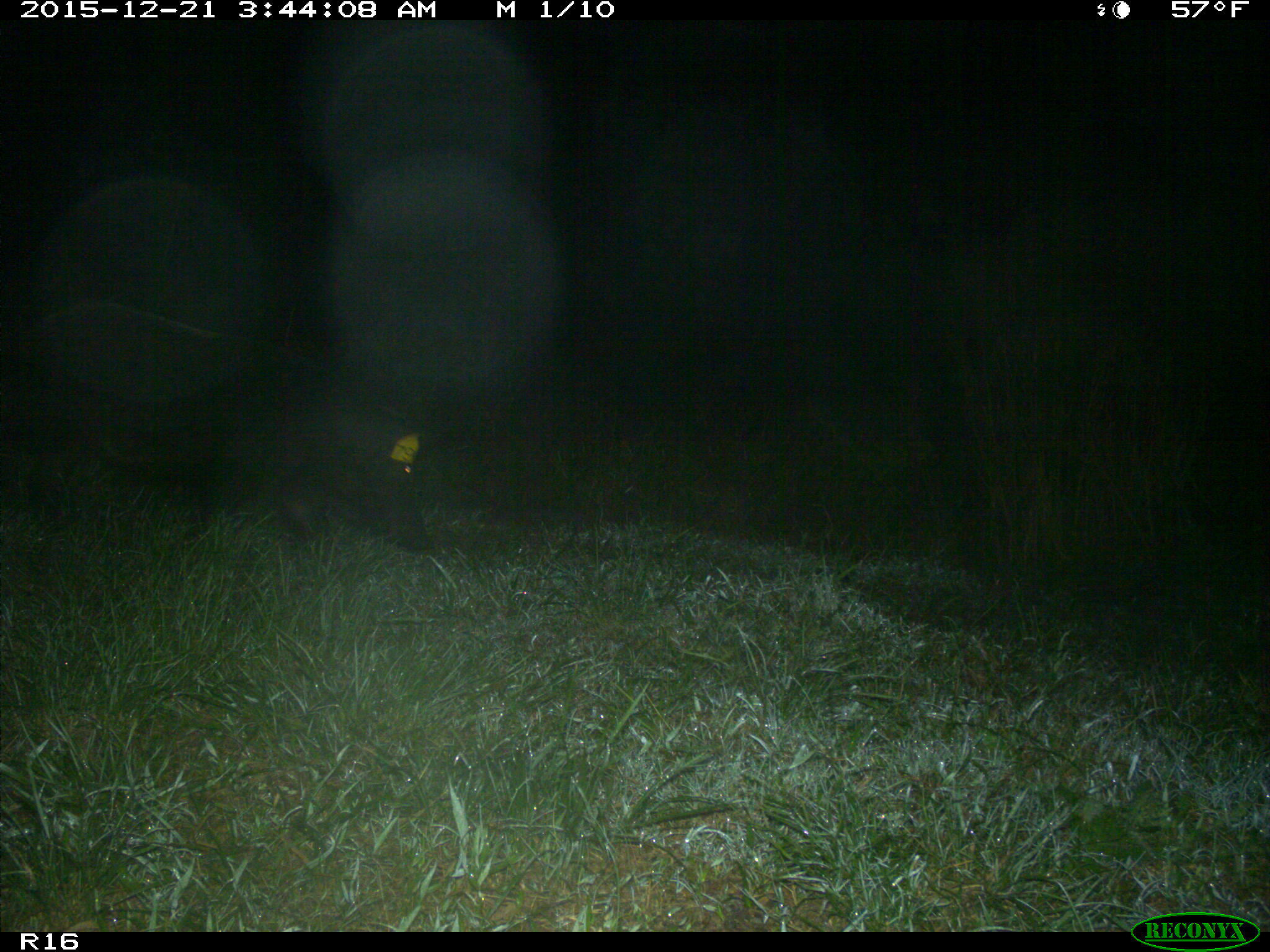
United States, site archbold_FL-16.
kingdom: Animalia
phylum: Chordata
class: Mammalia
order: Artiodactyla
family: Suidae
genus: Sus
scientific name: Sus scrofa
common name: wild boar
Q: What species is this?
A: Sus scrofa (wild boar).